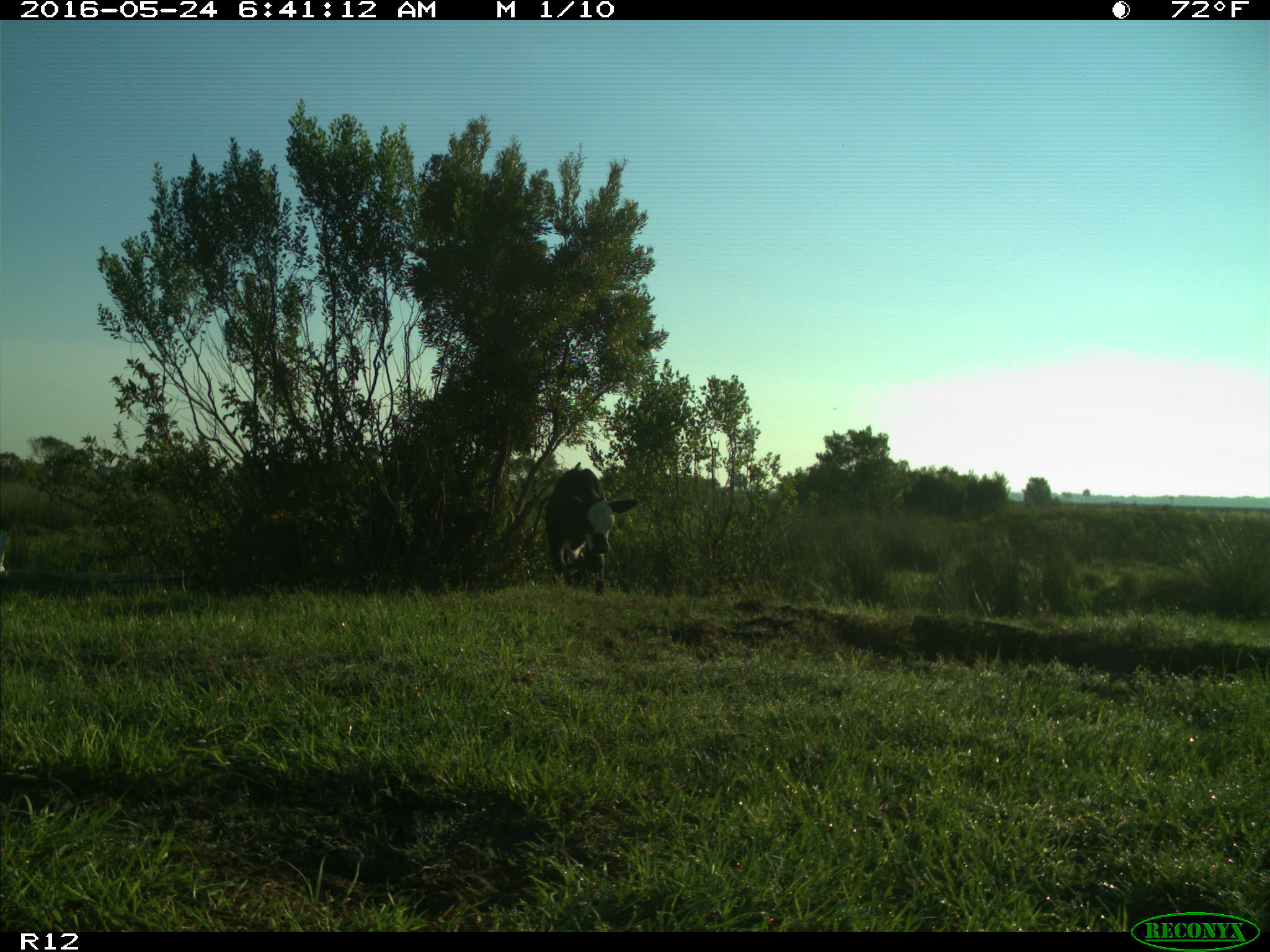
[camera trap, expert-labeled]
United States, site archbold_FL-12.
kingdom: Animalia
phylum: Chordata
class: Mammalia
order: Artiodactyla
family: Bovidae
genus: Bos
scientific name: Bos taurus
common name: domestic cow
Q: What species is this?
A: Bos taurus (domestic cow).